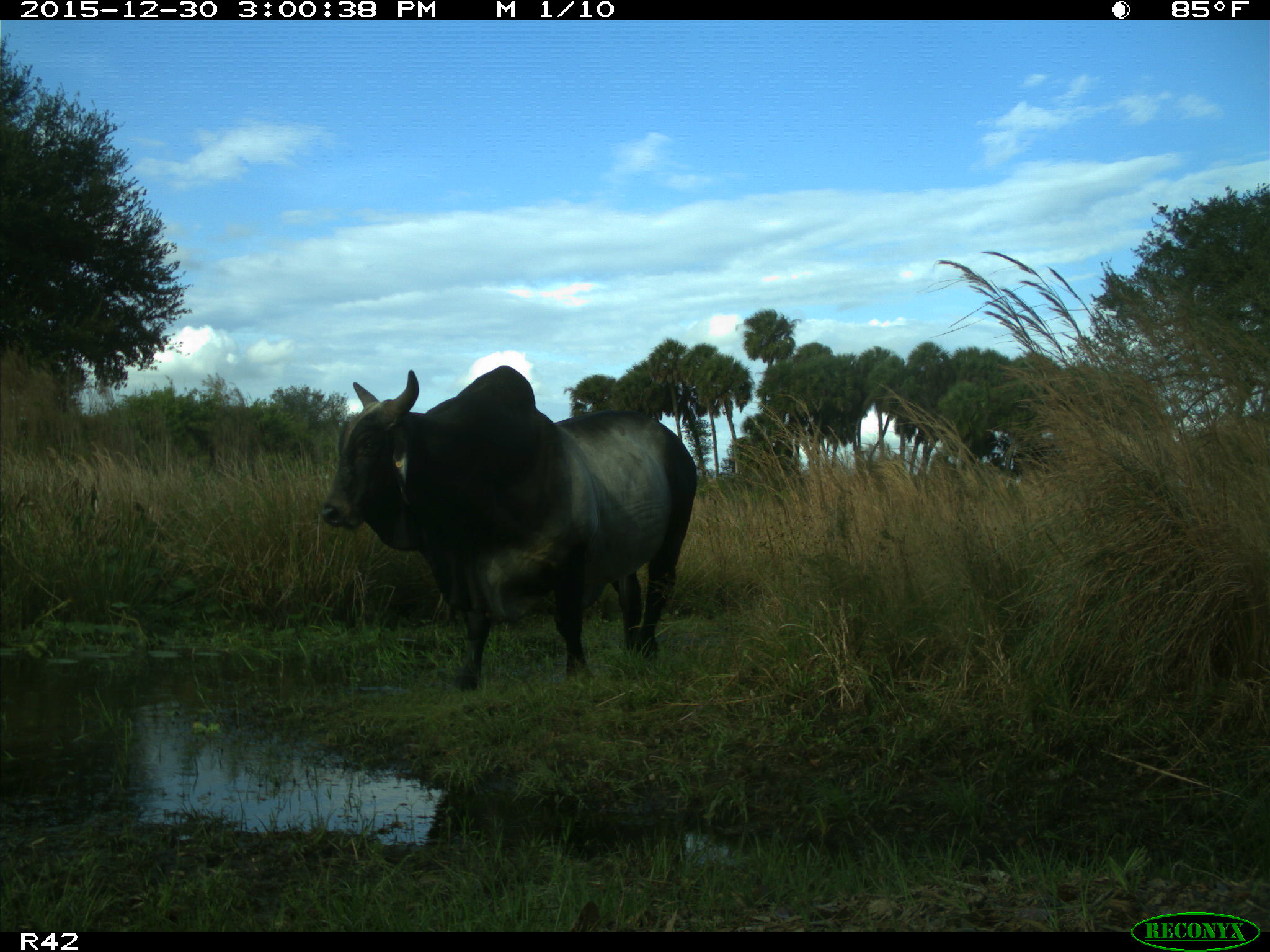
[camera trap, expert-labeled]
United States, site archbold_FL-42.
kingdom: Animalia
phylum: Chordata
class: Mammalia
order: Artiodactyla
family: Bovidae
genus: Bos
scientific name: Bos taurus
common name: domestic cow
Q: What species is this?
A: Bos taurus (domestic cow).